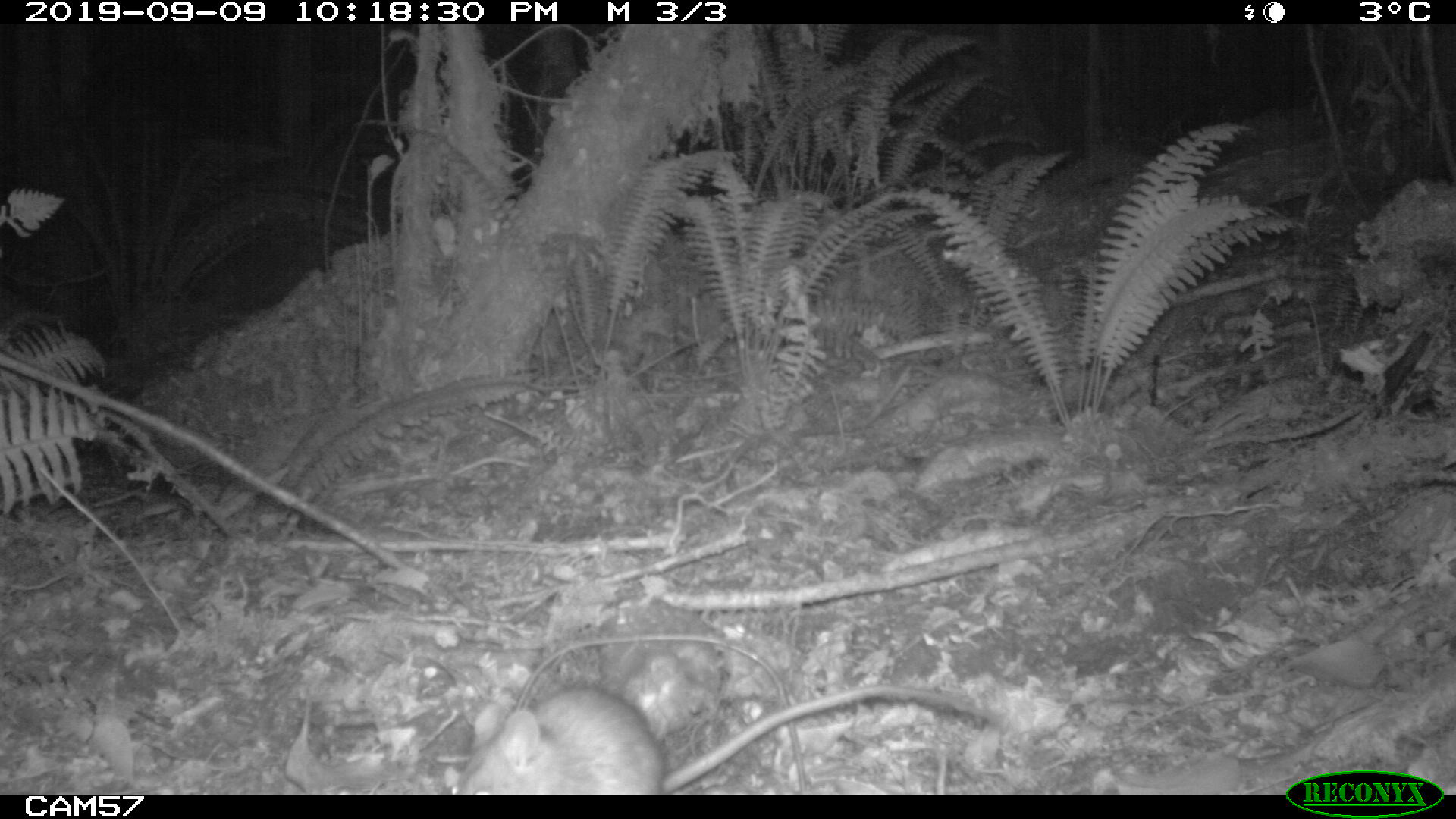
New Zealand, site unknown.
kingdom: Animalia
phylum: Chordata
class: Mammalia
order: Rodentia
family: Muridae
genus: Rattus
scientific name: Rattus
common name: rat